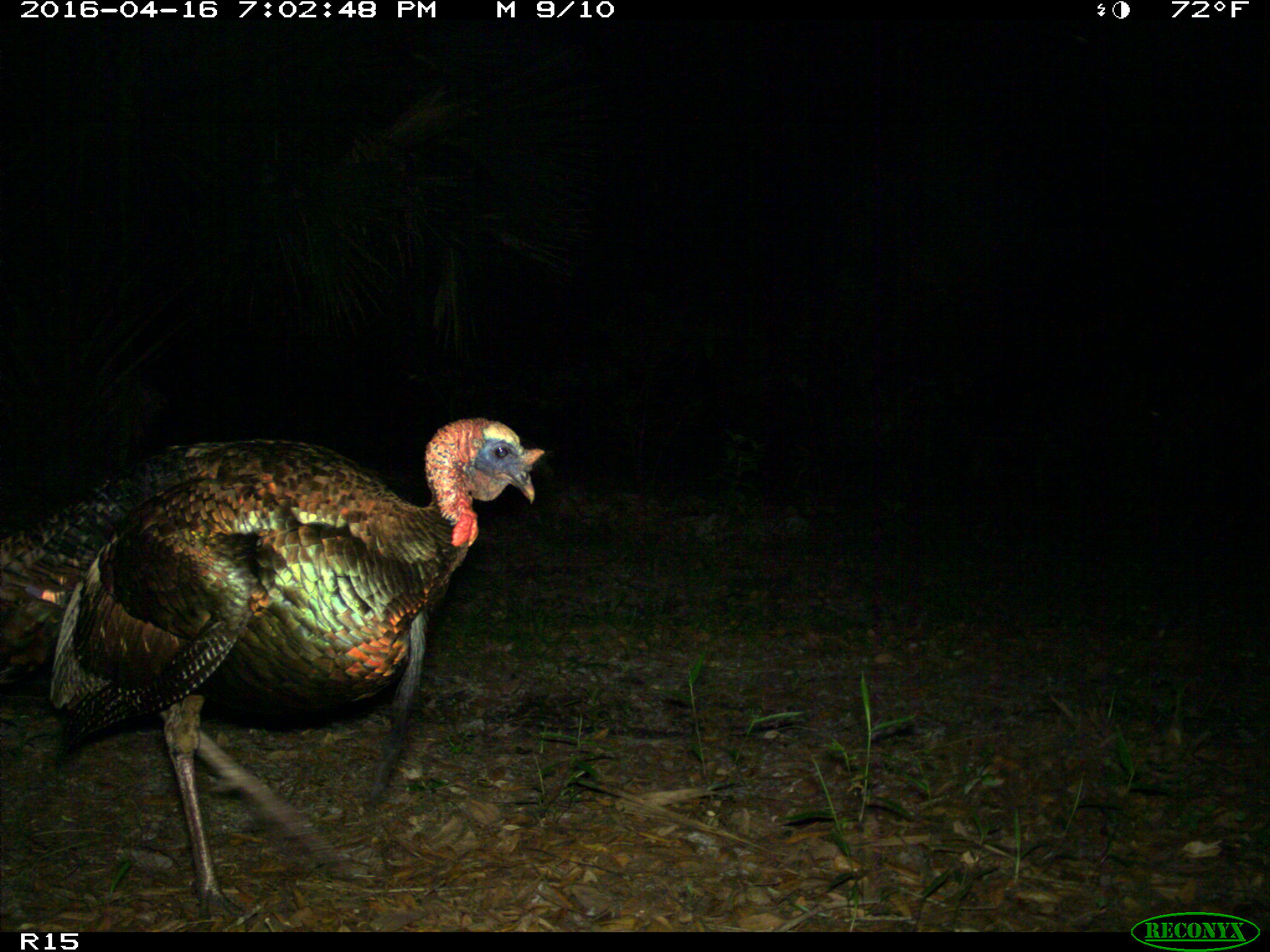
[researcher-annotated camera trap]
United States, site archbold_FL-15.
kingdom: Animalia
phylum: Chordata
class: Aves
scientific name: Aves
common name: birds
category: unidentified bird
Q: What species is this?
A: Unidentified bird (birds) (Aves).